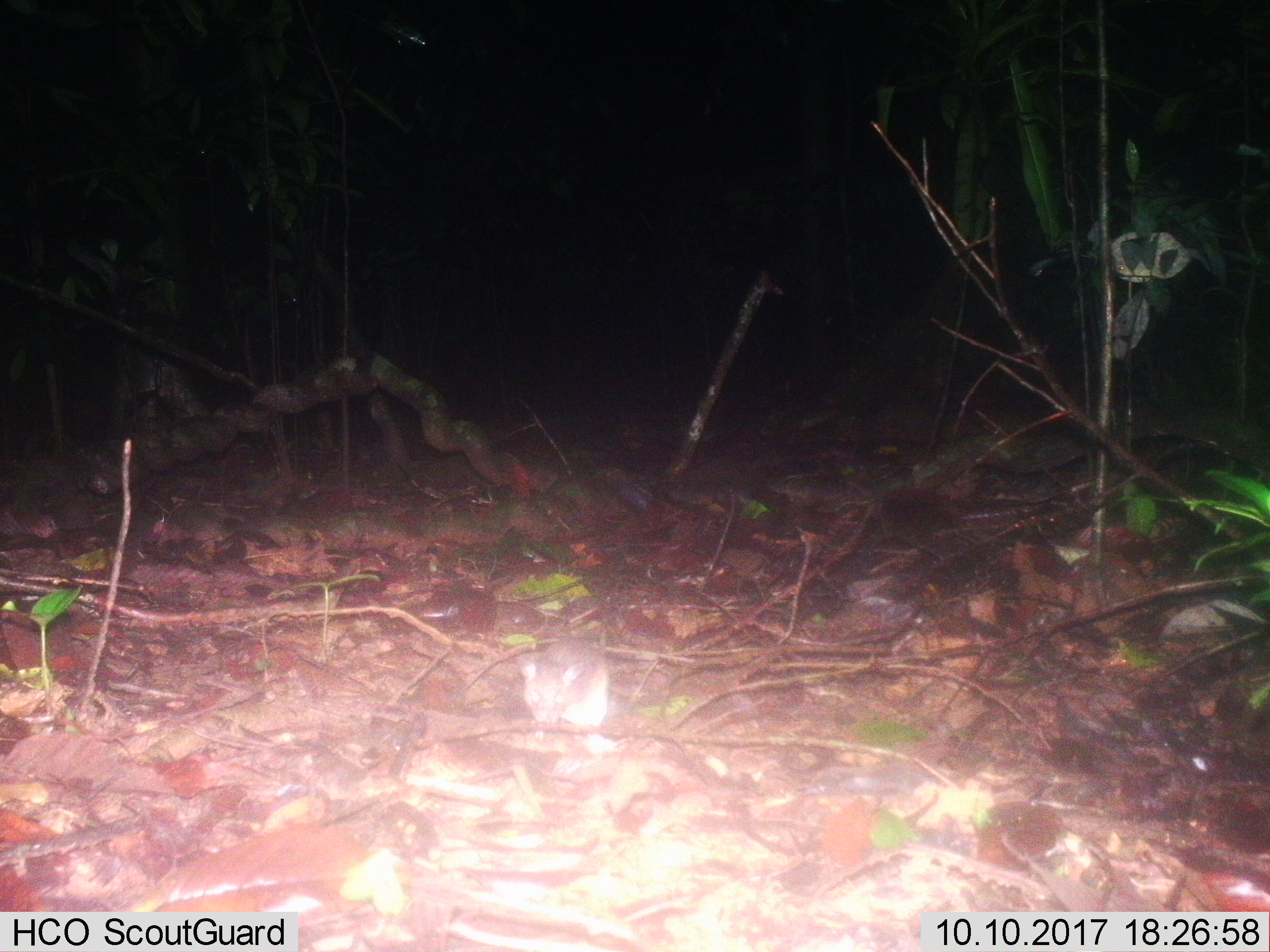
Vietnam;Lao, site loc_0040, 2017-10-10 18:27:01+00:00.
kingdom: Animalia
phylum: Chordata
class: Mammalia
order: Rodentia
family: Muridae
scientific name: Muridae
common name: old-world mice and rats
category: unidentified murid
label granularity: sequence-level